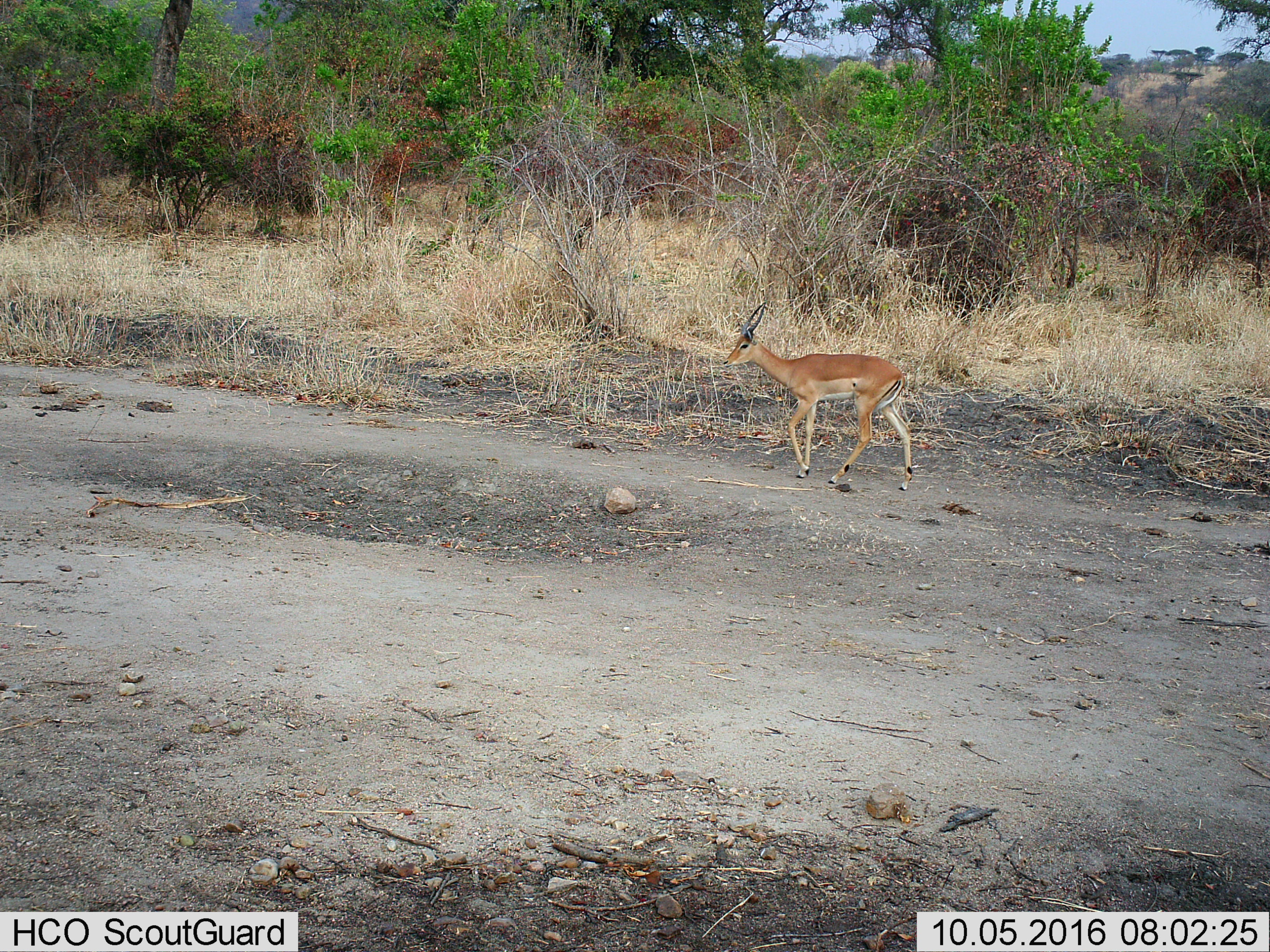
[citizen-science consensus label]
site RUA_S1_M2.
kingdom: Animalia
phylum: Chordata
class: Mammalia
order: Artiodactyla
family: Bovidae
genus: Aepyceros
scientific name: Aepyceros melampus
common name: impala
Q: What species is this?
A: Impala (Aepyceros melampus).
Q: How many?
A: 1.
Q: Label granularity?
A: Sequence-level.